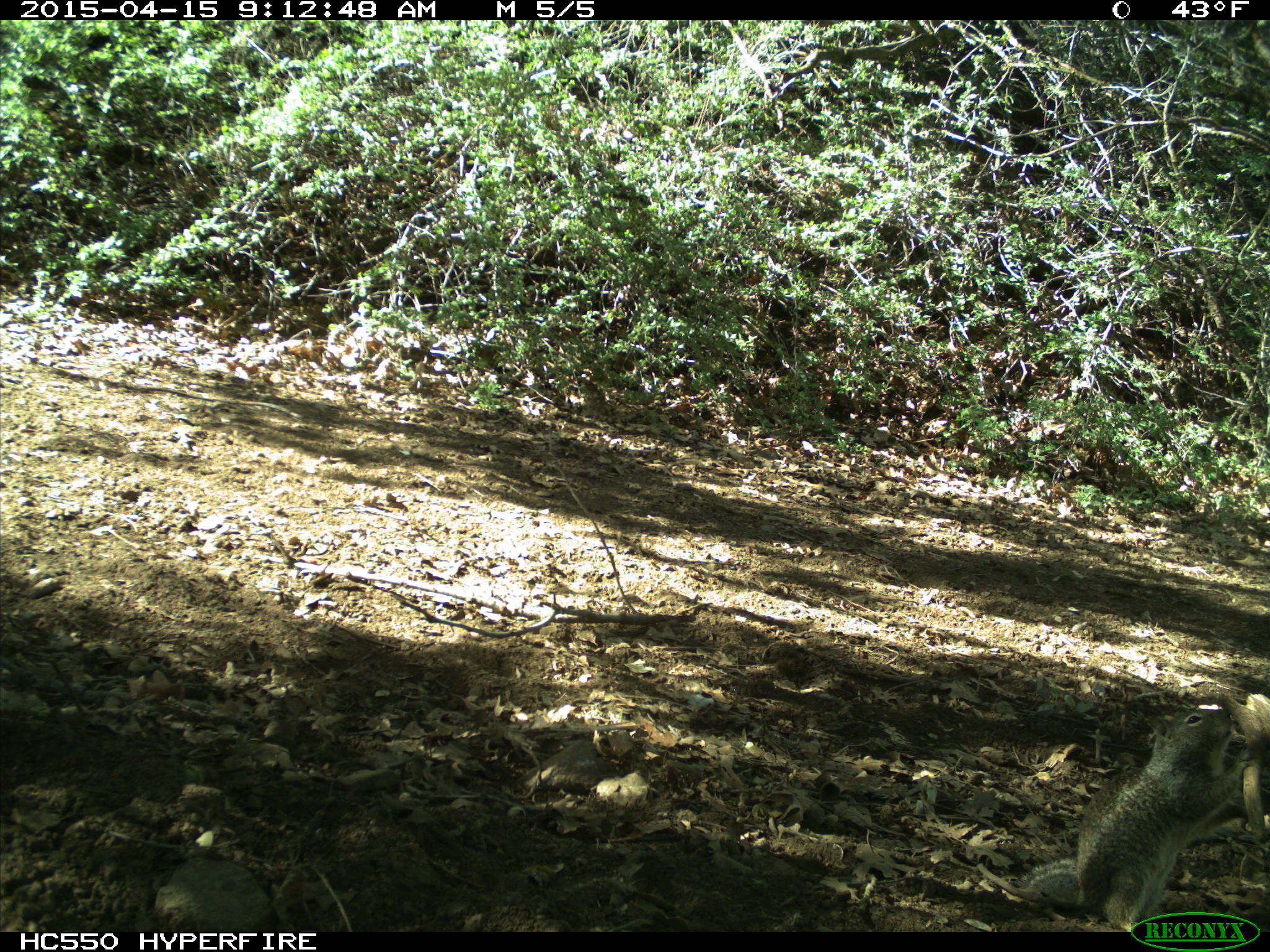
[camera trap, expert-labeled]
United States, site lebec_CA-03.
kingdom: Animalia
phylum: Chordata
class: Mammalia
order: Rodentia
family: Sciuridae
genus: Otospermophilus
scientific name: Otospermophilus beecheyi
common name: california ground squirrel